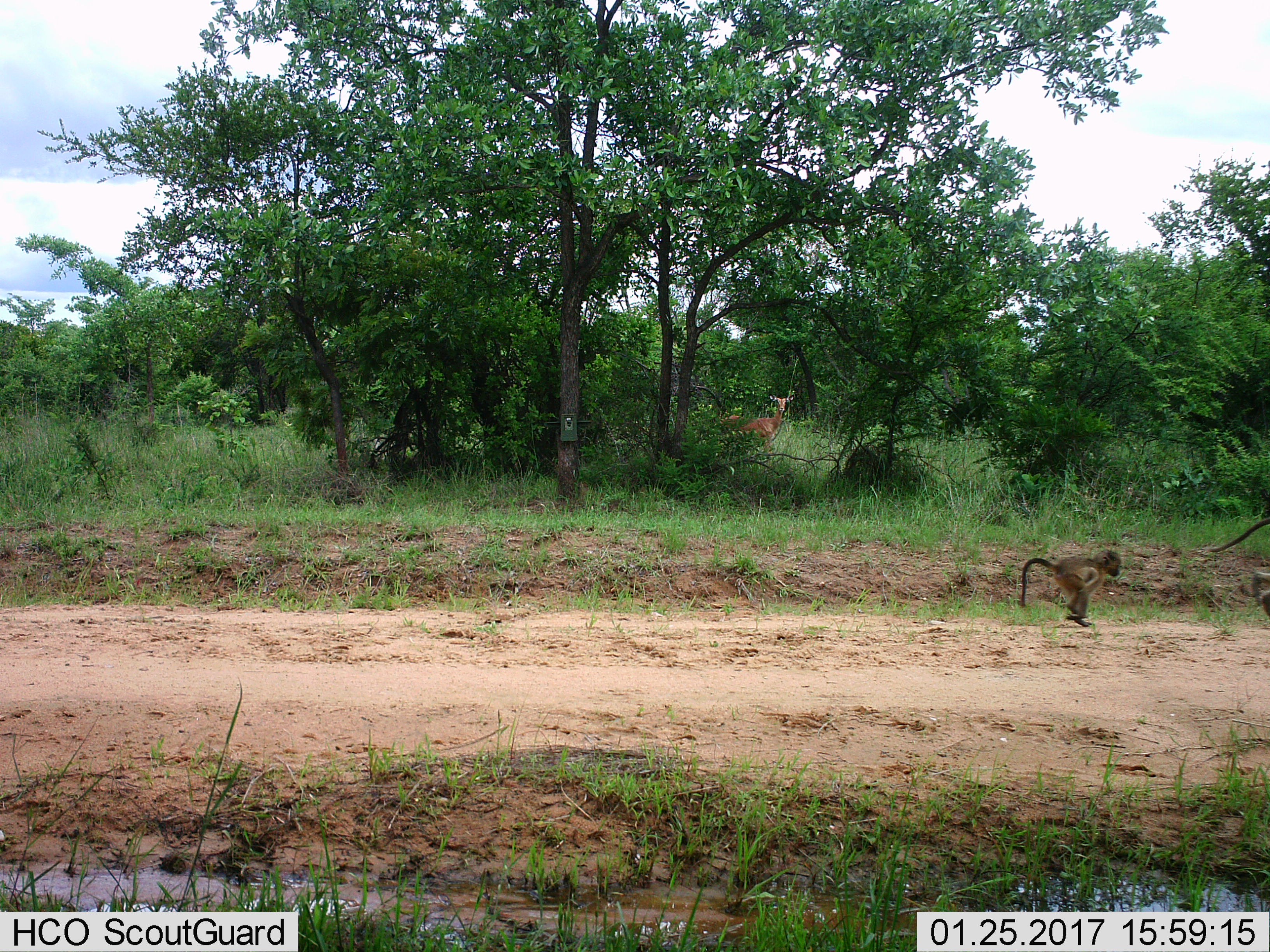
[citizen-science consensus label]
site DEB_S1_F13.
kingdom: Animalia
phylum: Chordata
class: Mammalia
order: Primates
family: Cercopithecidae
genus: Papio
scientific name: Papio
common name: baboon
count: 2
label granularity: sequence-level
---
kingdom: Animalia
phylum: Chordata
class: Mammalia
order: Artiodactyla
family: Bovidae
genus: Aepyceros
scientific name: Aepyceros melampus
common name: impala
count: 1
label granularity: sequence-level